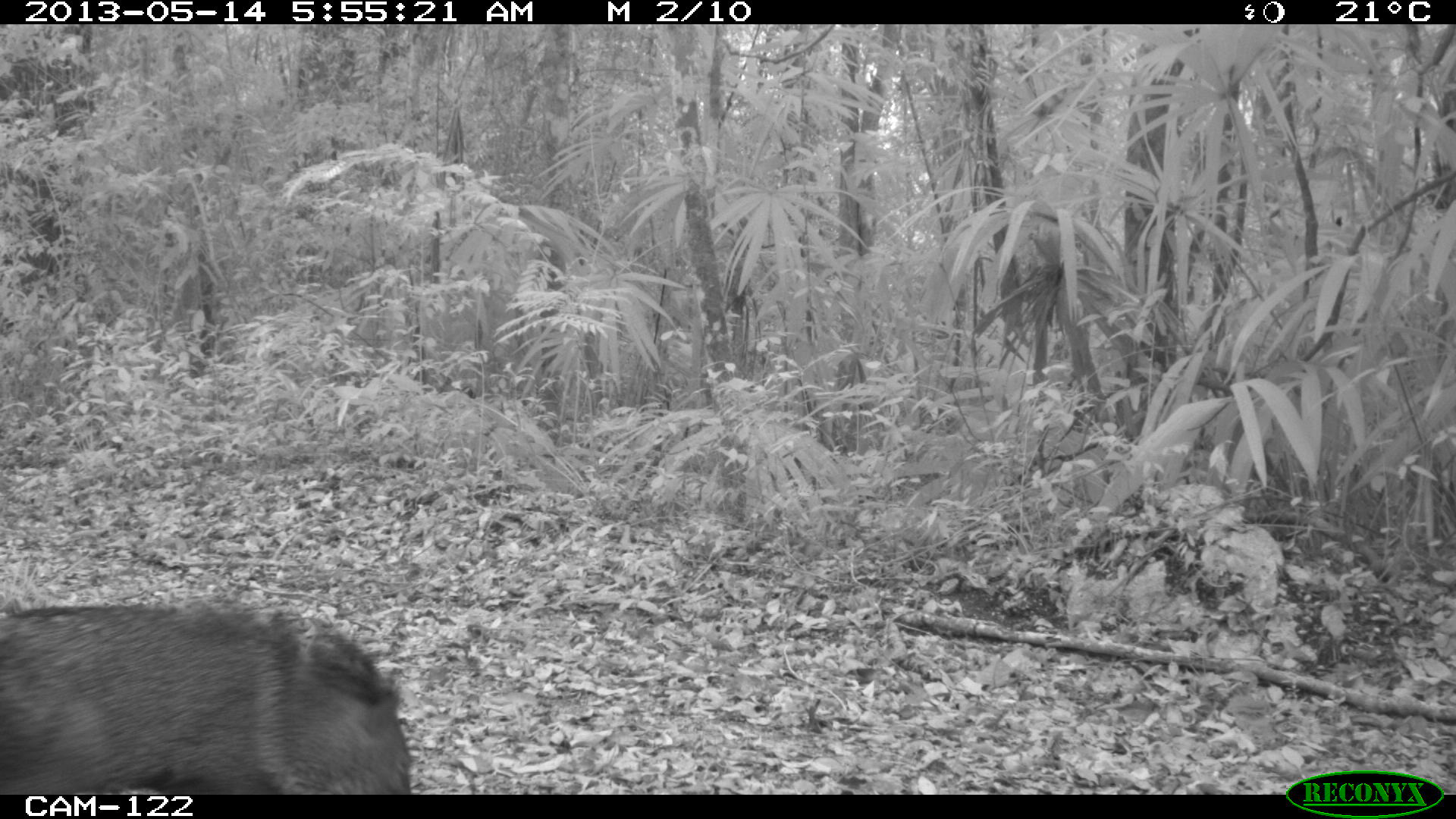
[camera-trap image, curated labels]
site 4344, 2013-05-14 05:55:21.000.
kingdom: Animalia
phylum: Chordata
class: Mammalia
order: Artiodactyla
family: Tayassuidae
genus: Pecari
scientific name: Pecari tajacu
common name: collared peccary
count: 2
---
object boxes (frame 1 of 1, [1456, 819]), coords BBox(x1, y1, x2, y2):
pecari tajacu: BBox(0, 604, 411, 792)